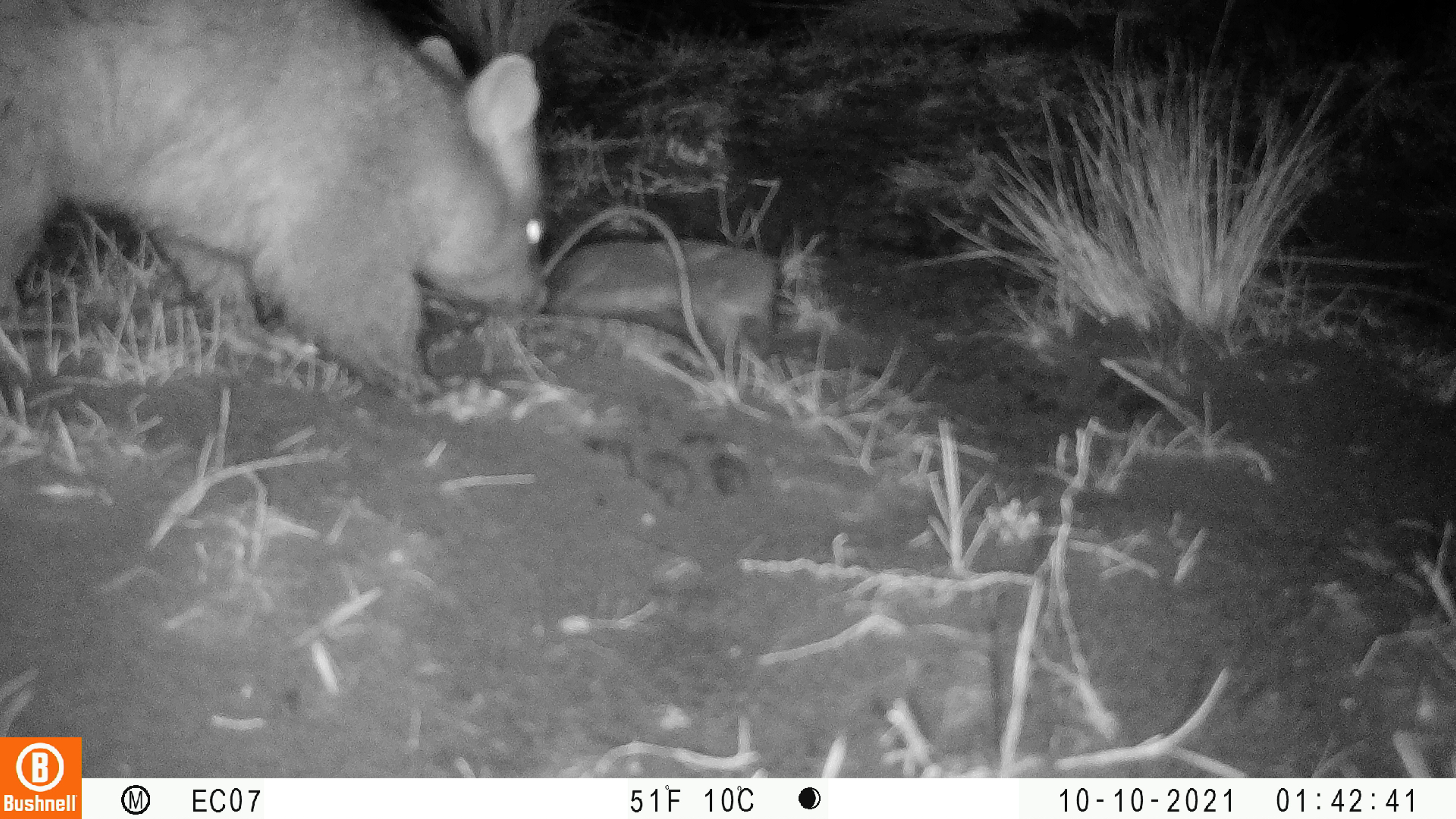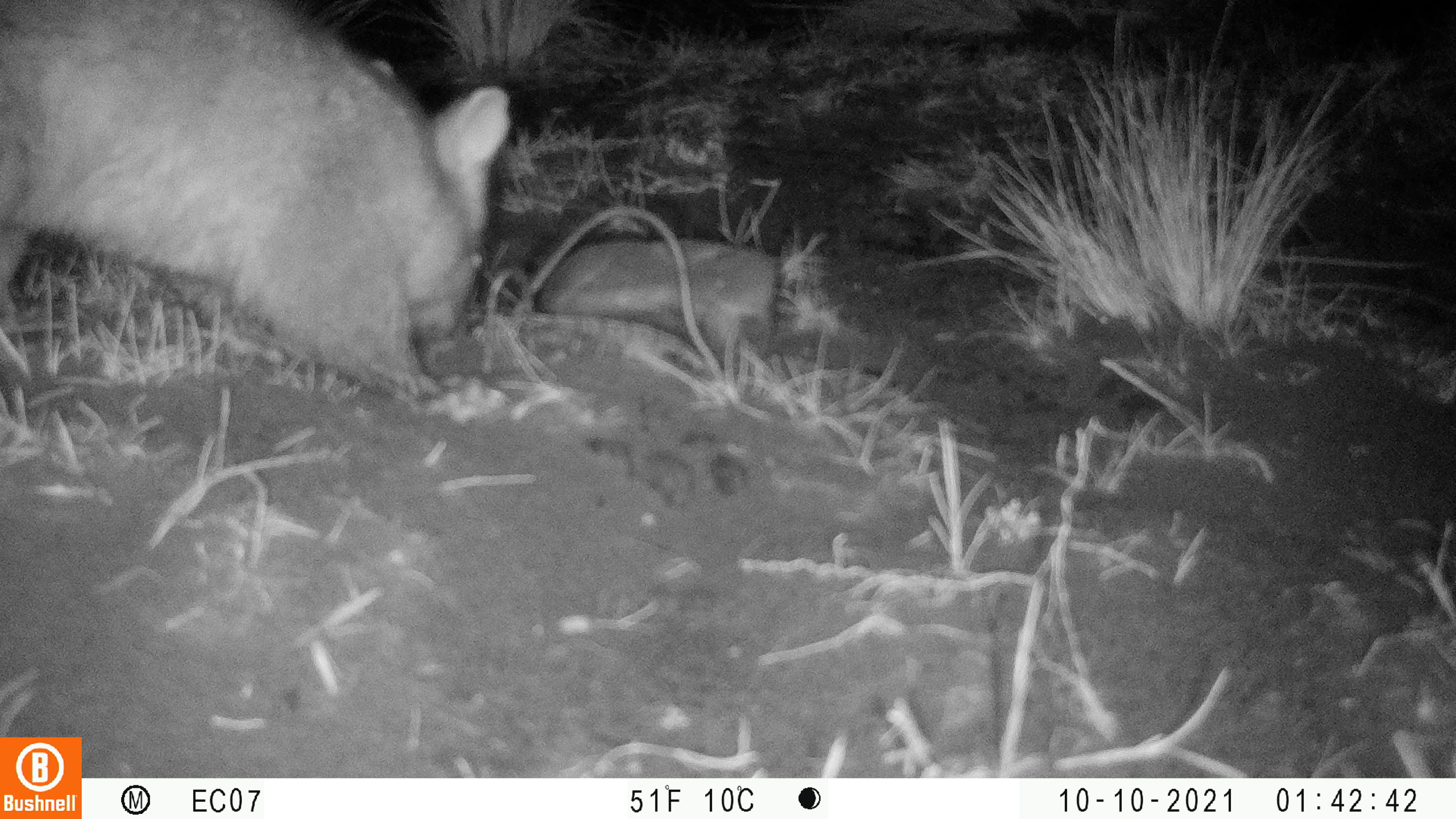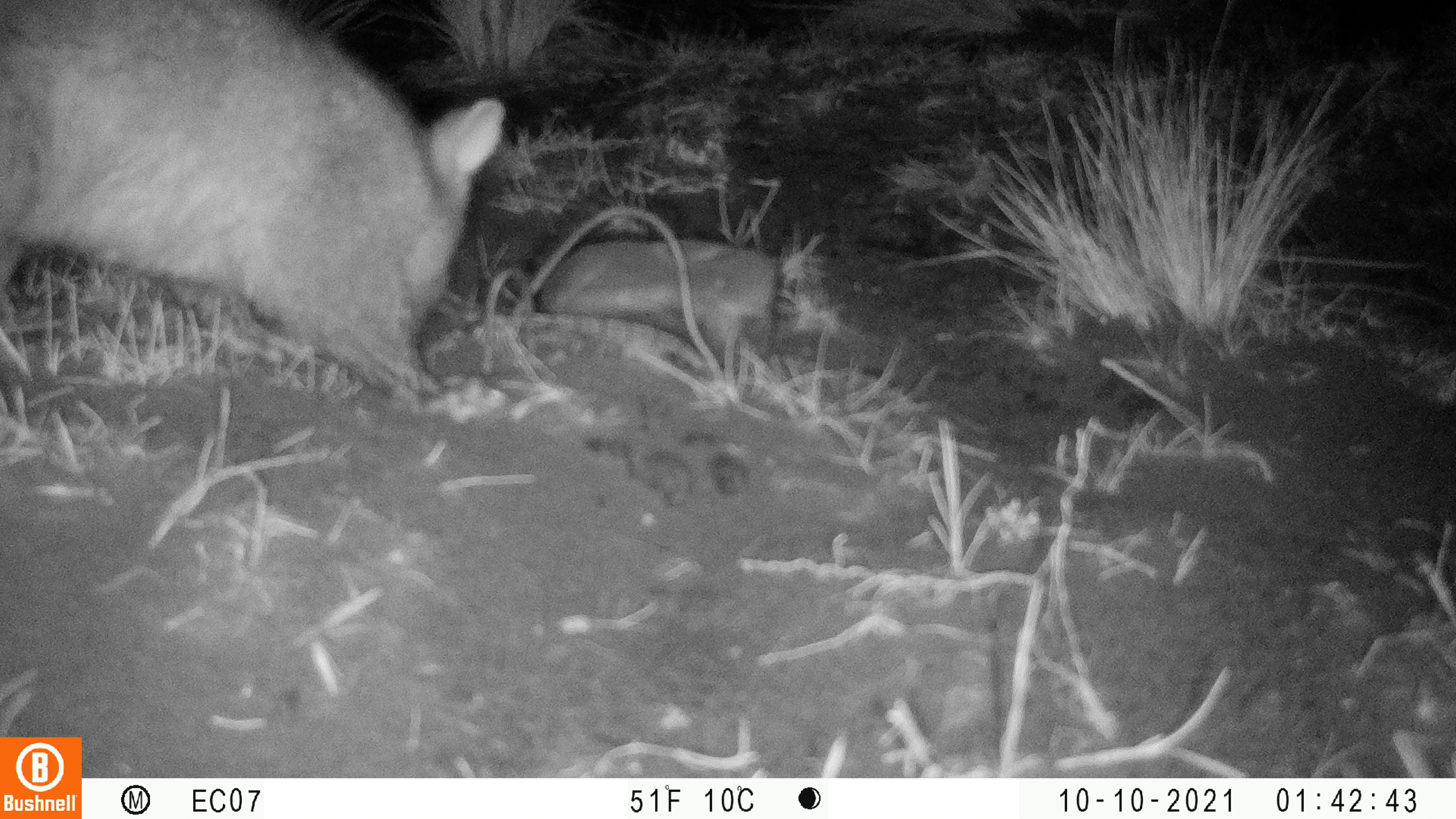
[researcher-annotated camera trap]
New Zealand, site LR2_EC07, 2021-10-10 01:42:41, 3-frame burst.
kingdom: Animalia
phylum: Chordata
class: Mammalia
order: Diprotodontia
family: Phalangeridae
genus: Trichosurus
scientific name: Trichosurus vulpecula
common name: common brushtail possum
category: possum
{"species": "possum (common brushtail possum) (Trichosurus vulpecula)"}